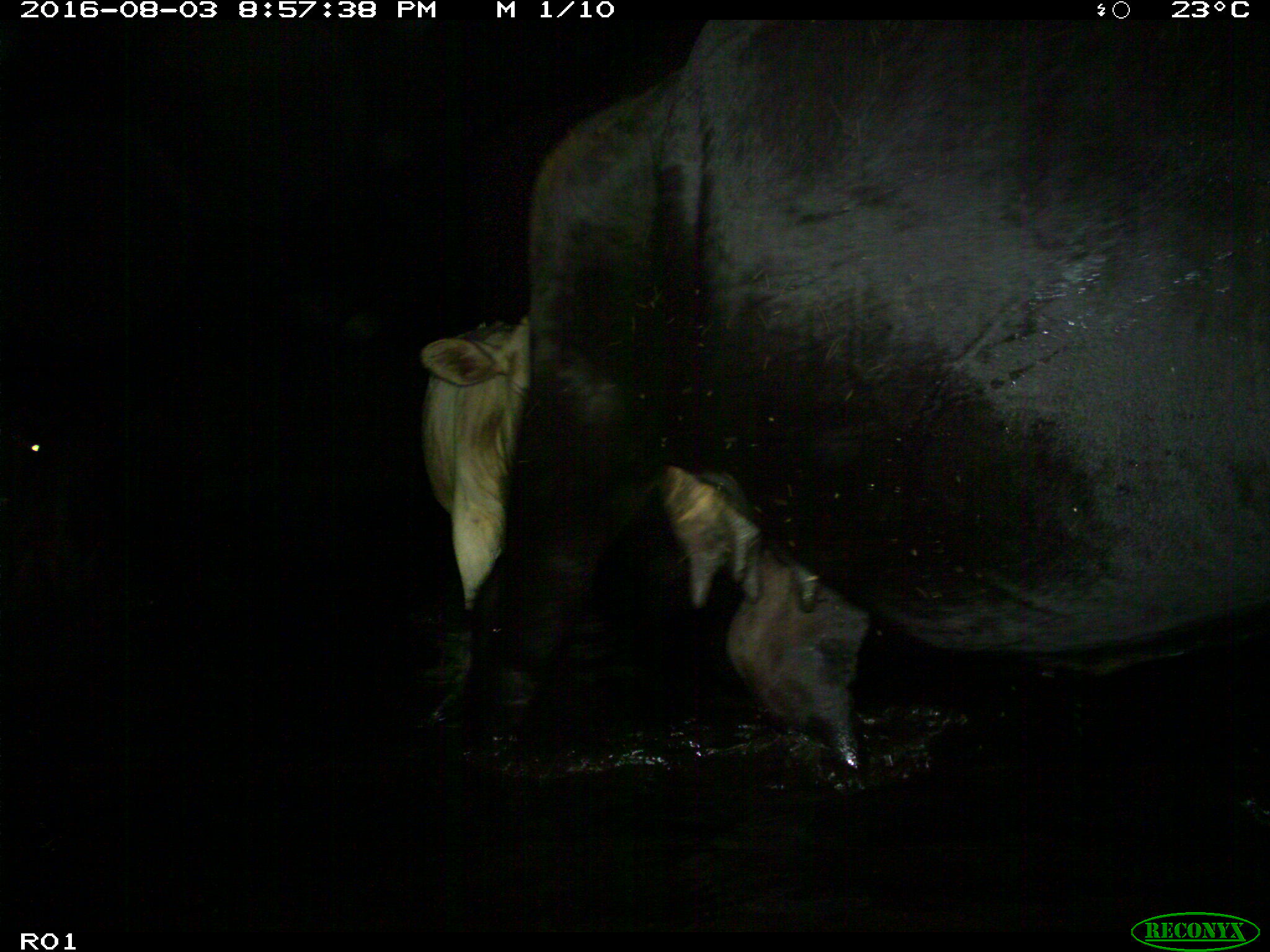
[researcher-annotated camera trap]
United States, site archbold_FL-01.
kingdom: Animalia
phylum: Chordata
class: Mammalia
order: Artiodactyla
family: Bovidae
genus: Bos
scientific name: Bos taurus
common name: domestic cow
Bos taurus (domestic cow).